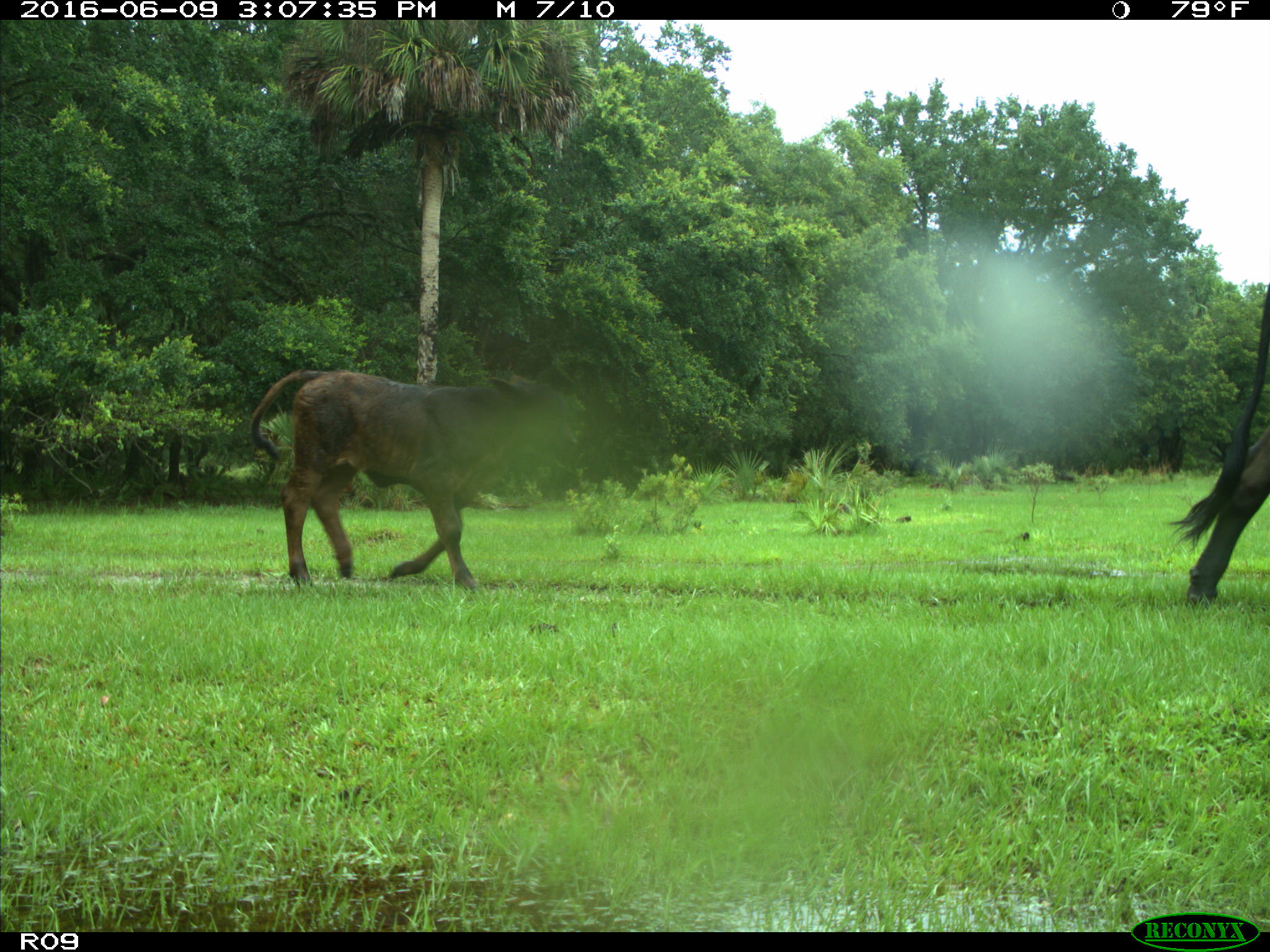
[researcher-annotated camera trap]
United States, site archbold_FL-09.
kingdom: Animalia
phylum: Chordata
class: Mammalia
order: Artiodactyla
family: Bovidae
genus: Bos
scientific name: Bos taurus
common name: domestic cow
Bos taurus (domestic cow).